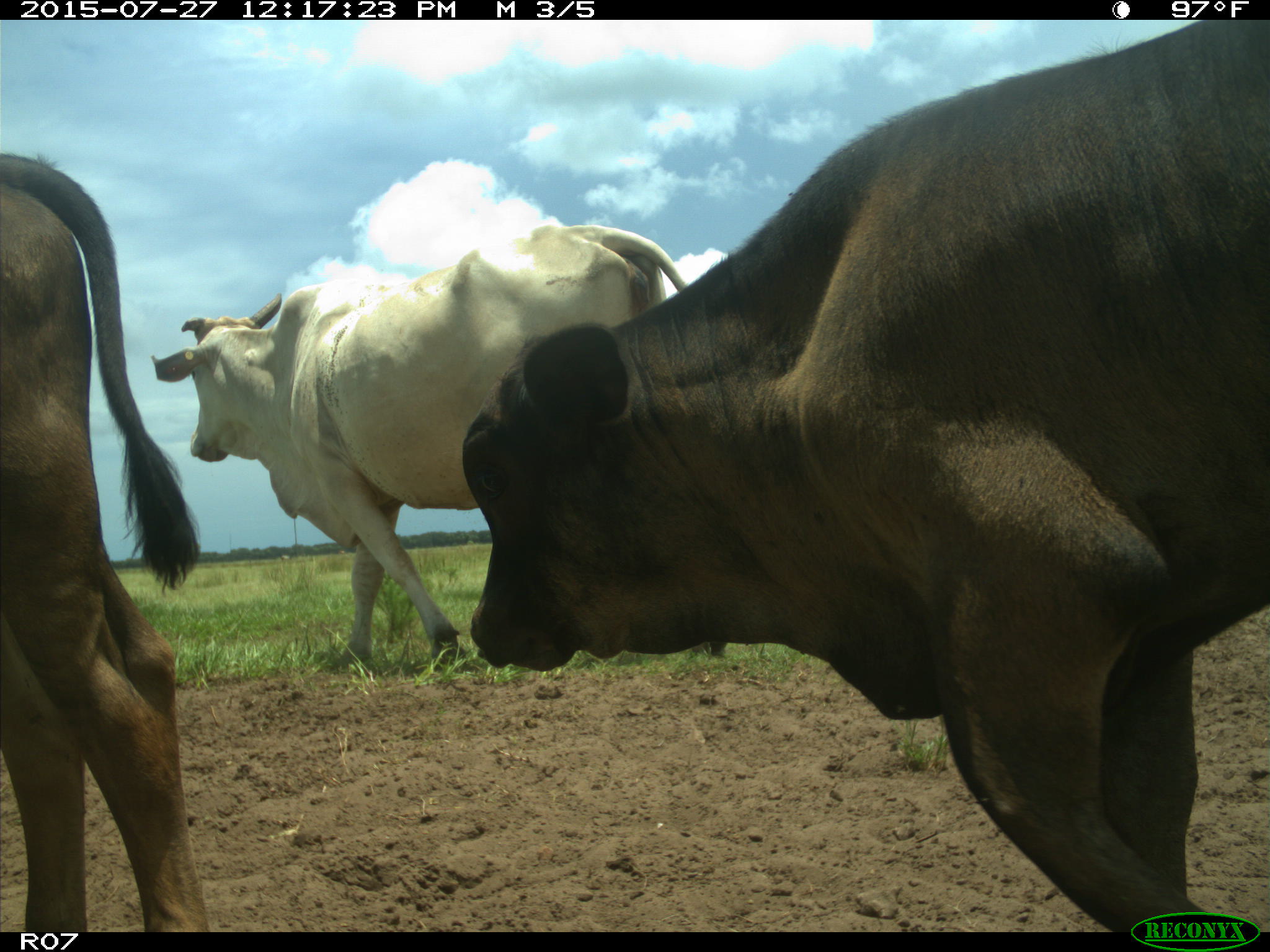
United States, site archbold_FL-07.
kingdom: Animalia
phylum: Chordata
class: Mammalia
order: Artiodactyla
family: Bovidae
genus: Bos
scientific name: Bos taurus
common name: domestic cow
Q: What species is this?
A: Bos taurus (domestic cow).